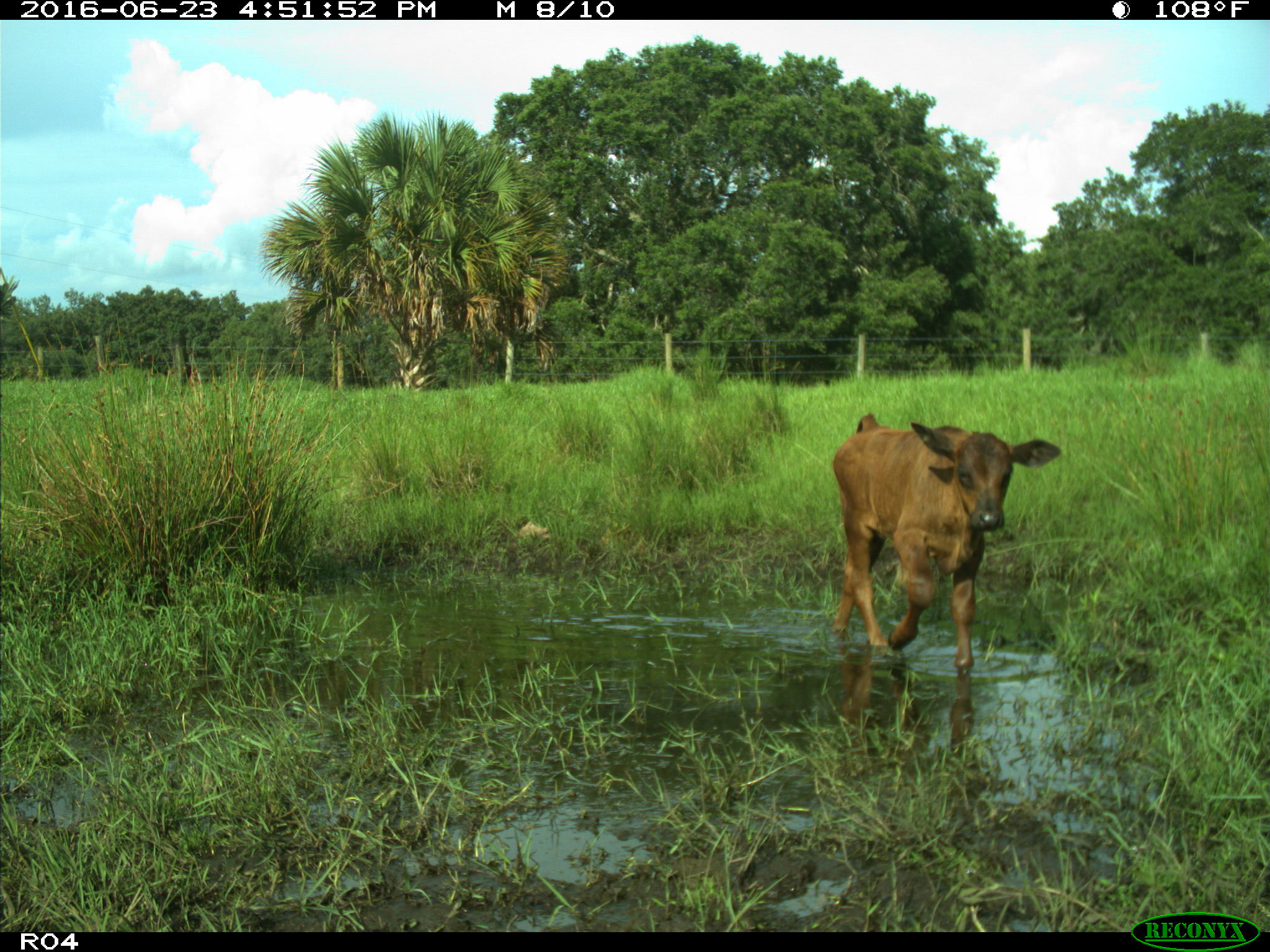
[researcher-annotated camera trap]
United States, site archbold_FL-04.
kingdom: Animalia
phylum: Chordata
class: Mammalia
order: Artiodactyla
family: Bovidae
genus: Bos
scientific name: Bos taurus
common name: domestic cow